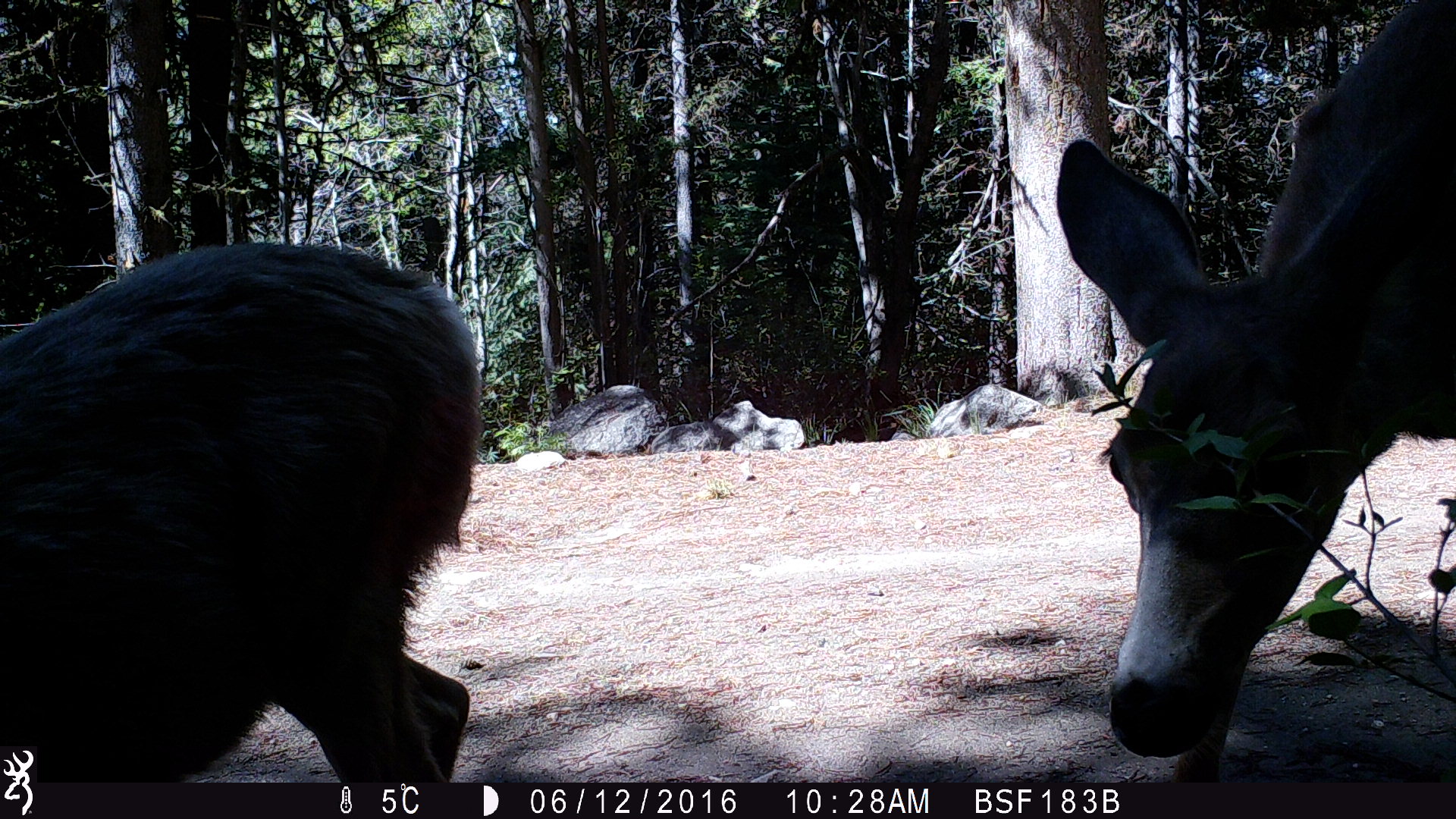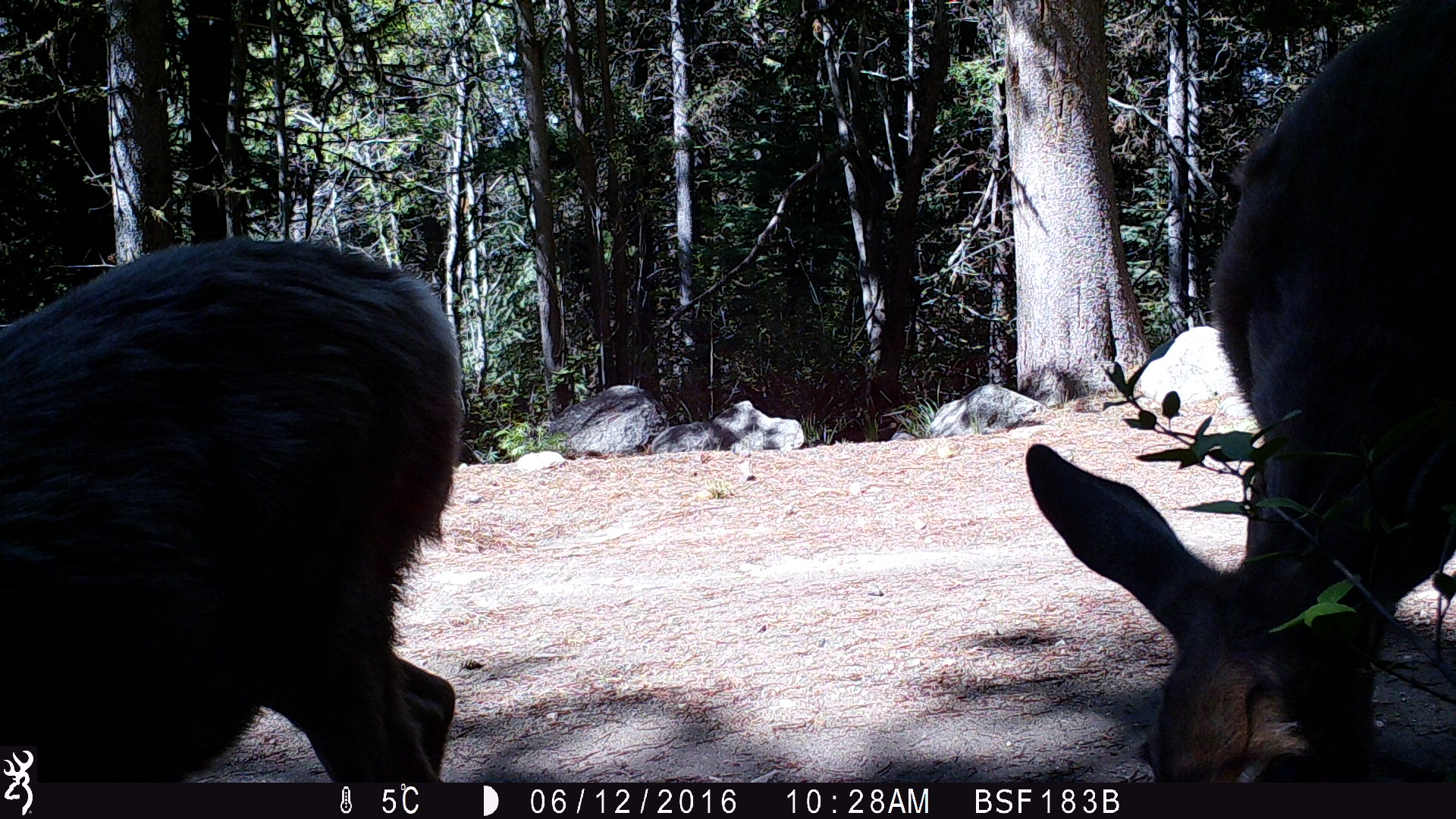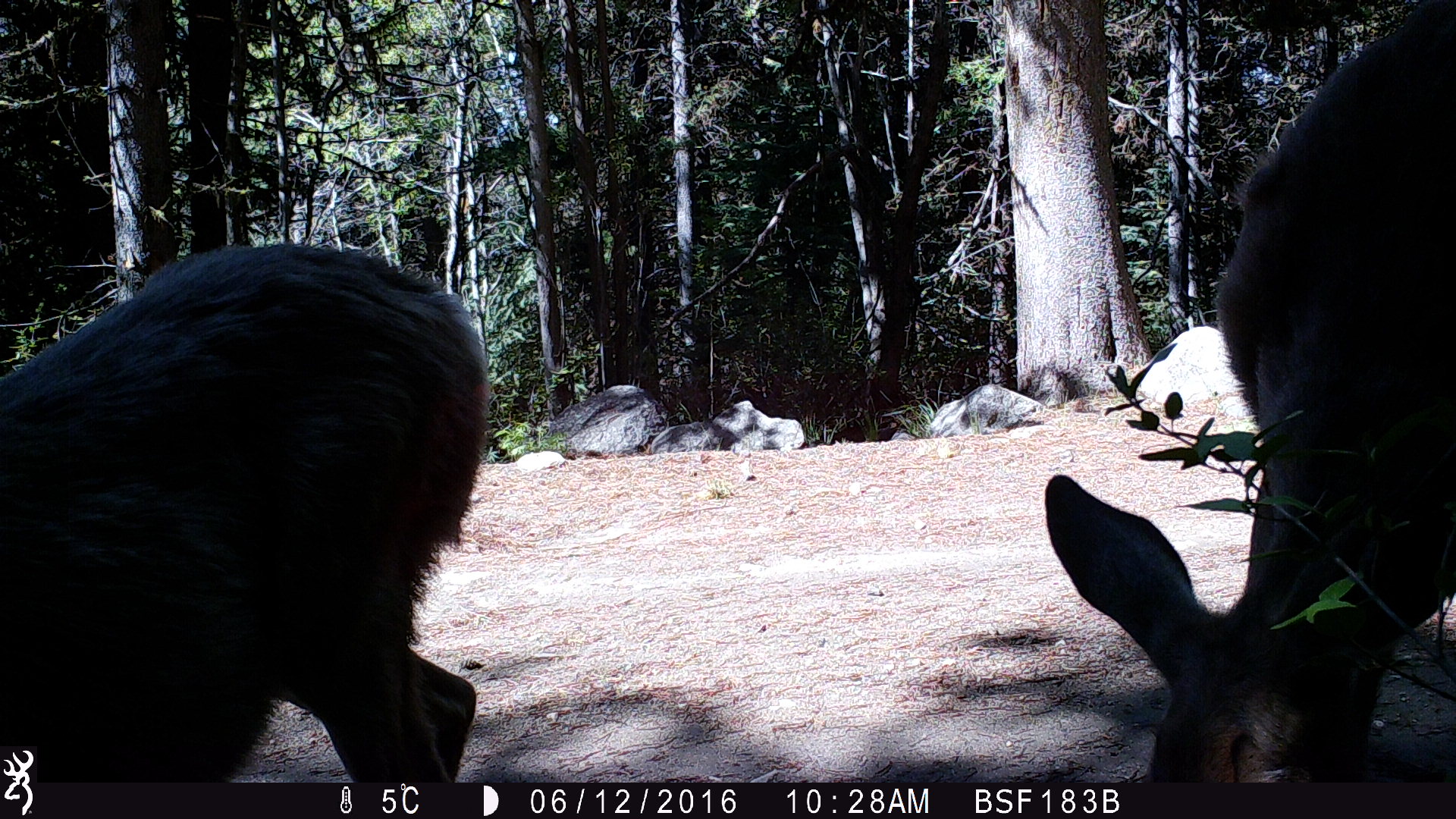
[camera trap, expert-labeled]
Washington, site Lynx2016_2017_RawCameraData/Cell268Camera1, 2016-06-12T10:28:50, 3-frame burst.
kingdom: Animalia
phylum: Chordata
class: Mammalia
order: Artiodactyla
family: Cervidae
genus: Odocoileus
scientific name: Odocoileus hemionus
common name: mule deer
Odocoileus hemionus (mule deer). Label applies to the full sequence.